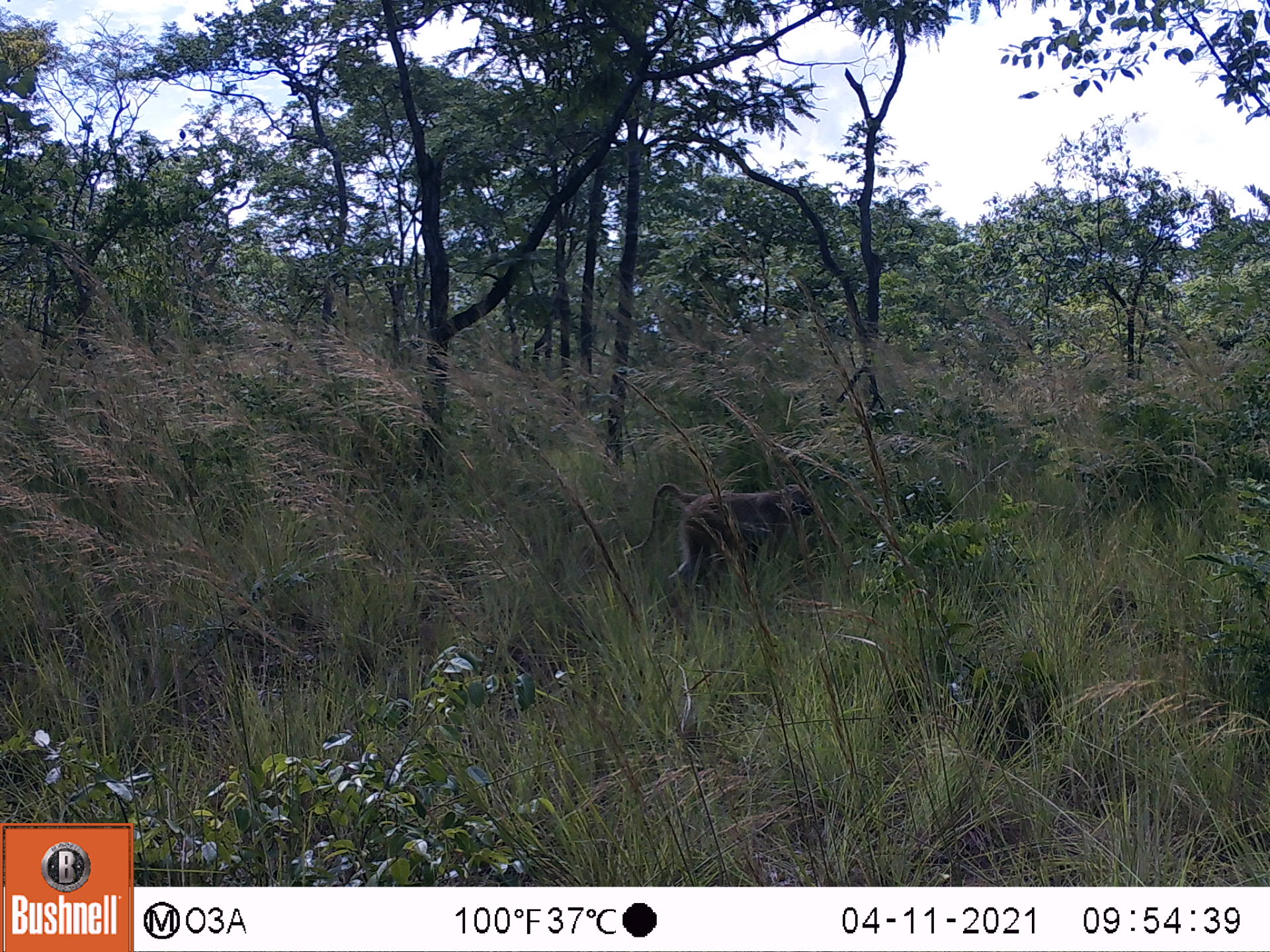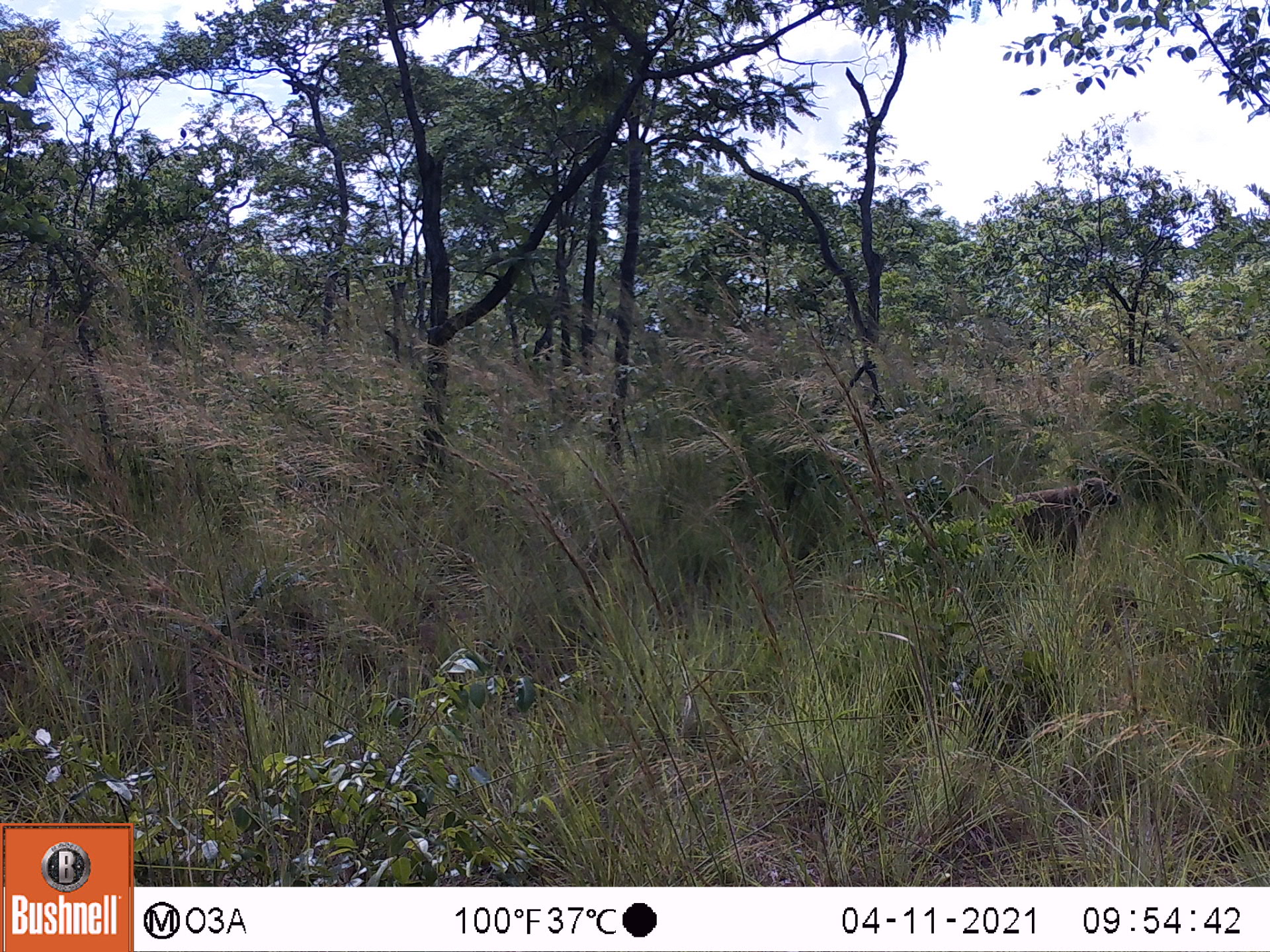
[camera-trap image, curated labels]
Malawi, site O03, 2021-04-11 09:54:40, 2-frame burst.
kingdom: Animalia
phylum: Chordata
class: Mammalia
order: Primates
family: Cercopithecidae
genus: Papio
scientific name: Papio cynocephalus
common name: yellow baboon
Yellow baboon (Papio cynocephalus), count 1.